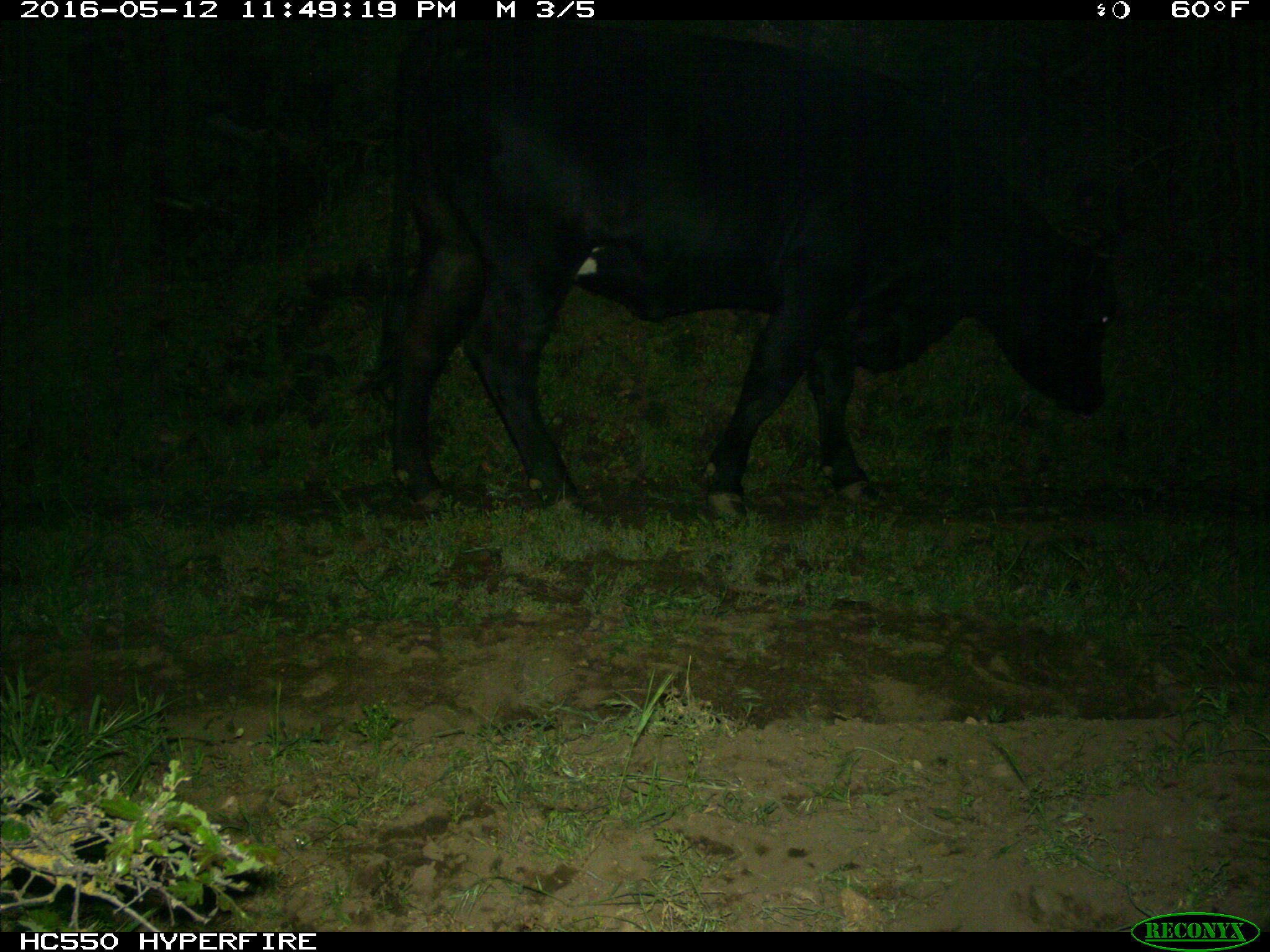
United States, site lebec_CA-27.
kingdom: Animalia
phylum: Chordata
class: Mammalia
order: Artiodactyla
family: Bovidae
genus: Bos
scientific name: Bos taurus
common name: domestic cow